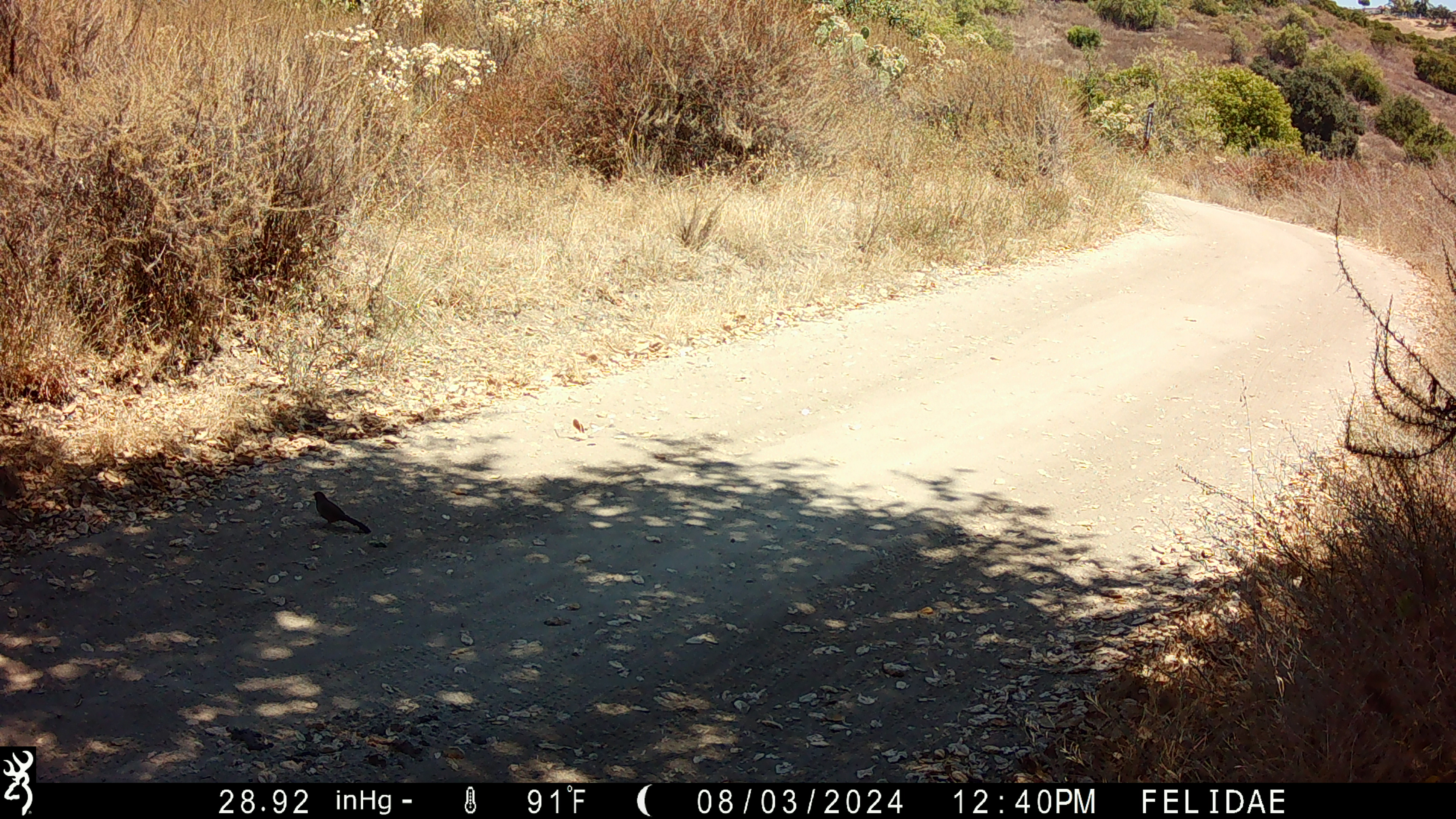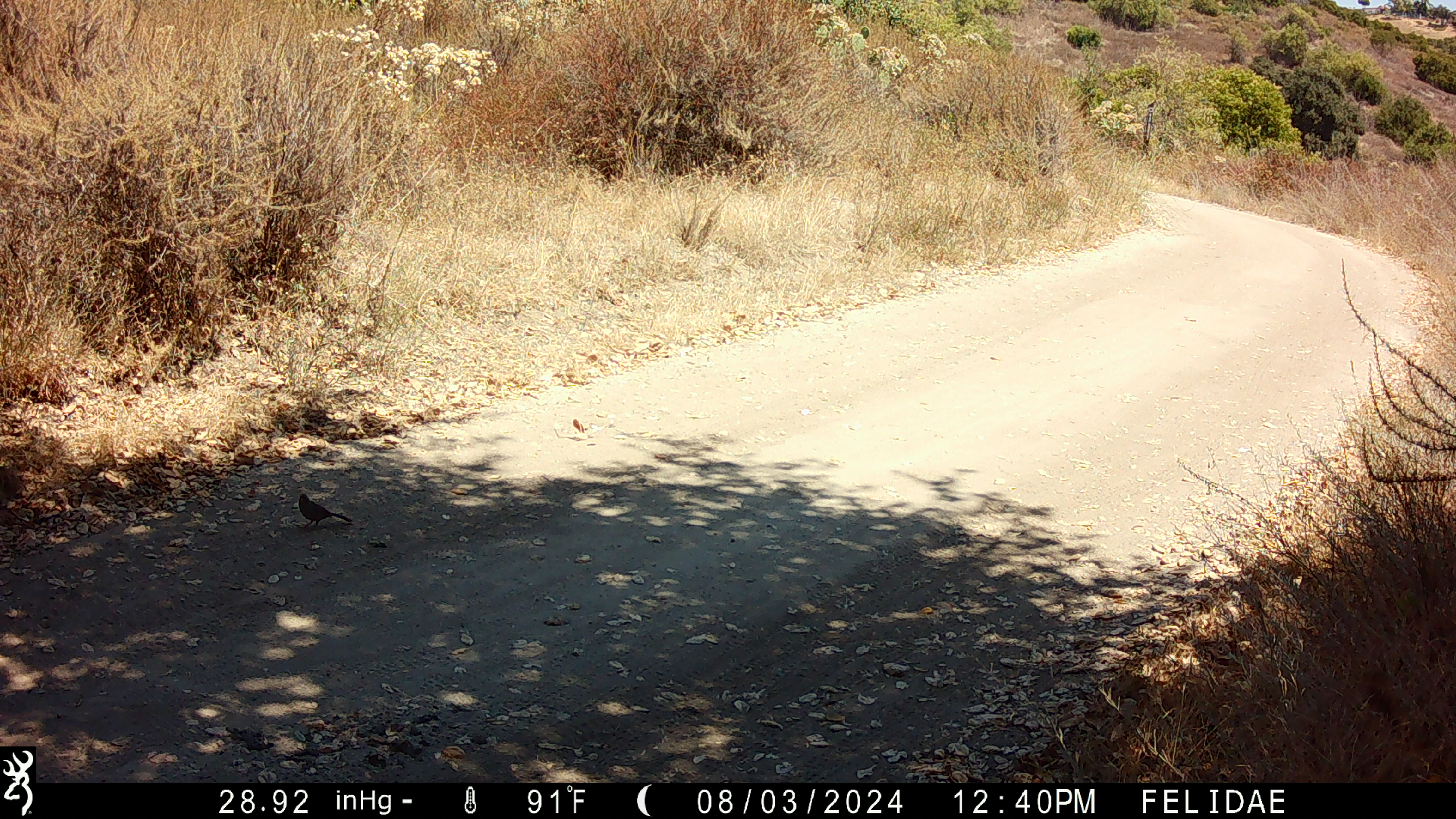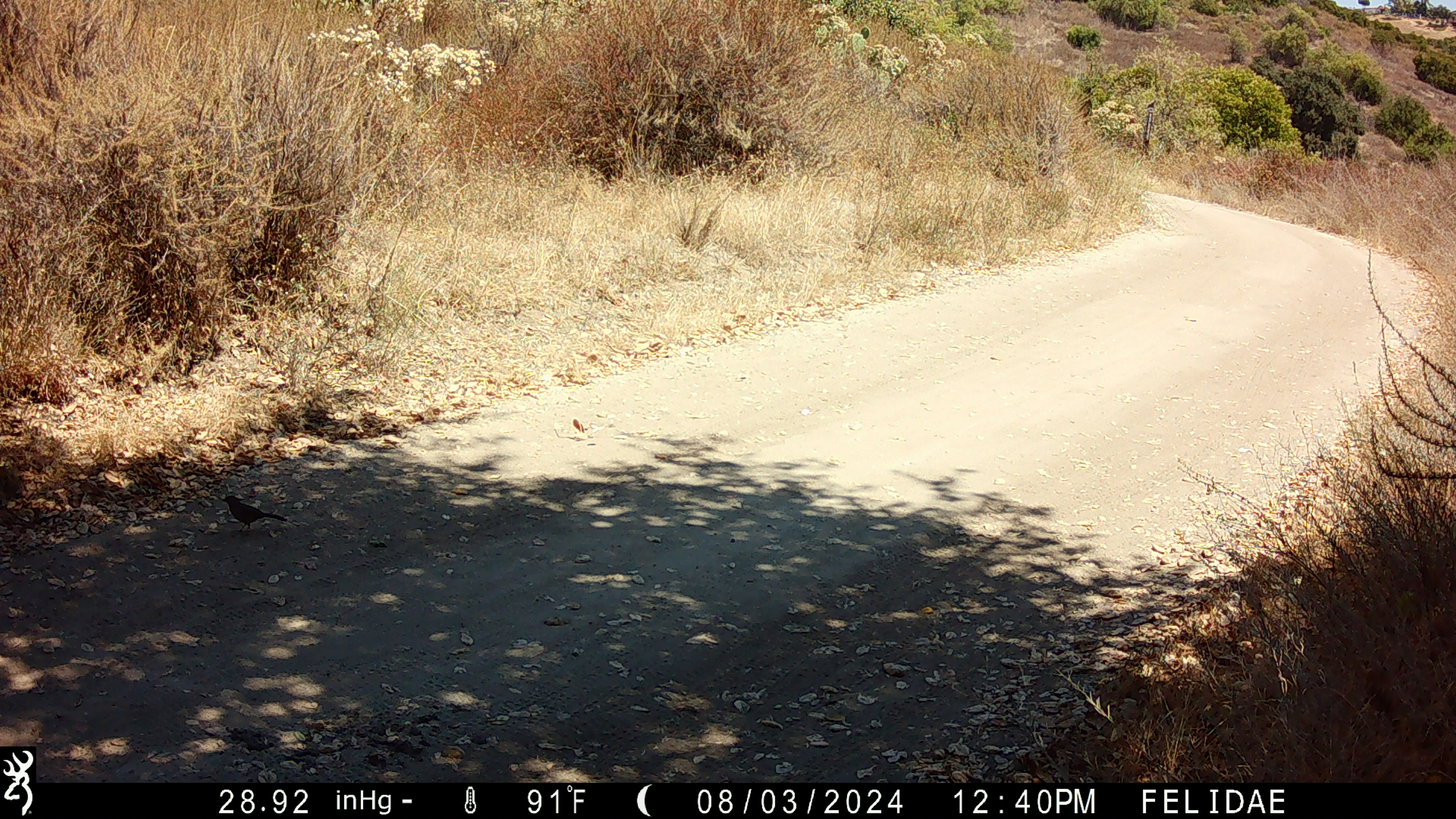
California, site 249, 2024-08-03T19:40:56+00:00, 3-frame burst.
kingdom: Animalia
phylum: Chordata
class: Aves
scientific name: Aves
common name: bird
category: unknown bird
Unknown bird (bird) (Aves).